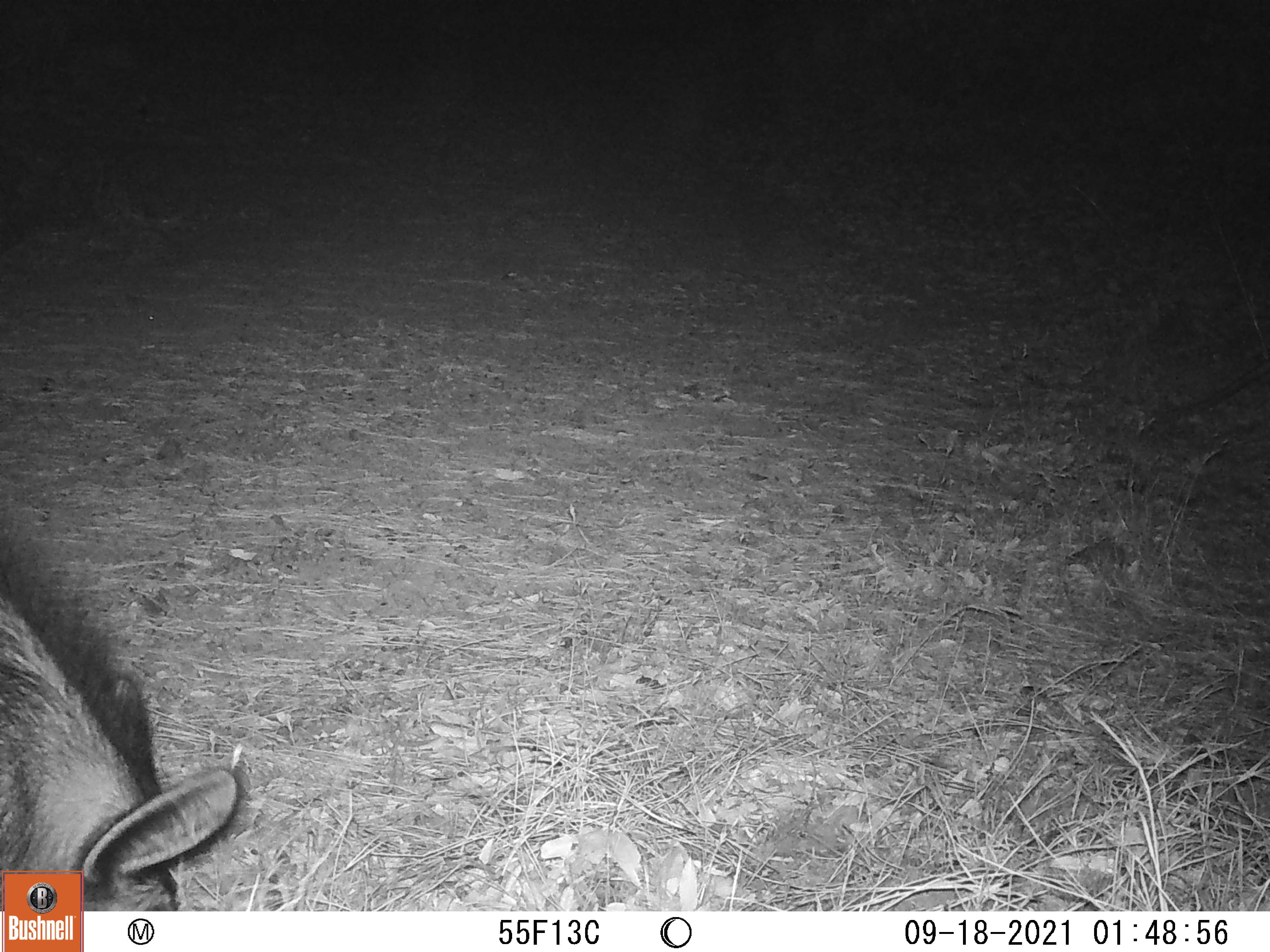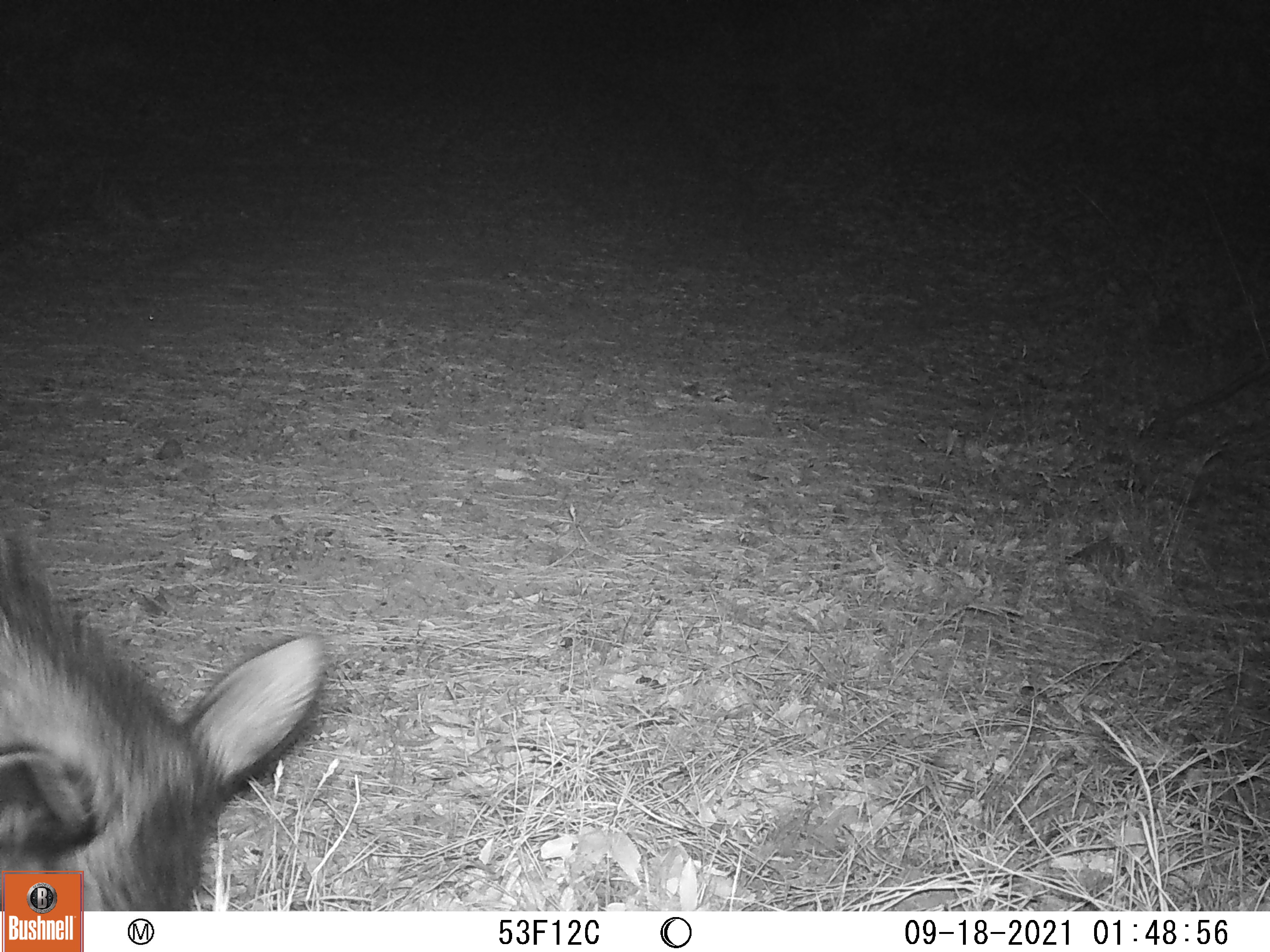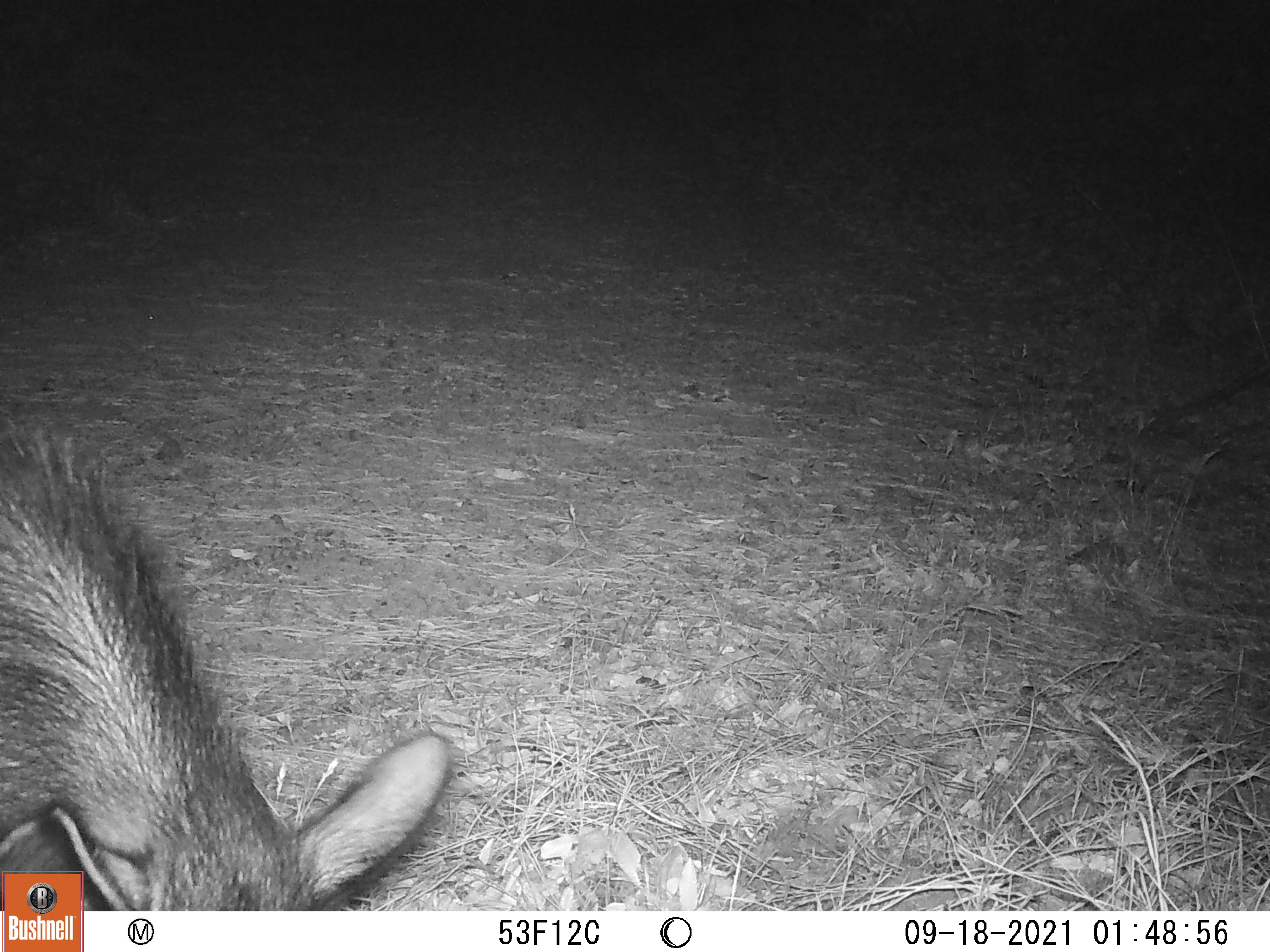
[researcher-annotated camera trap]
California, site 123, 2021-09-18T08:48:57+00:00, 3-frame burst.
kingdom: Animalia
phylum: Chordata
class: Mammalia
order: Artiodactyla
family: Suidae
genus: Sus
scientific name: Sus scrofa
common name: wild boar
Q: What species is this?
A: Wild boar (Sus scrofa).